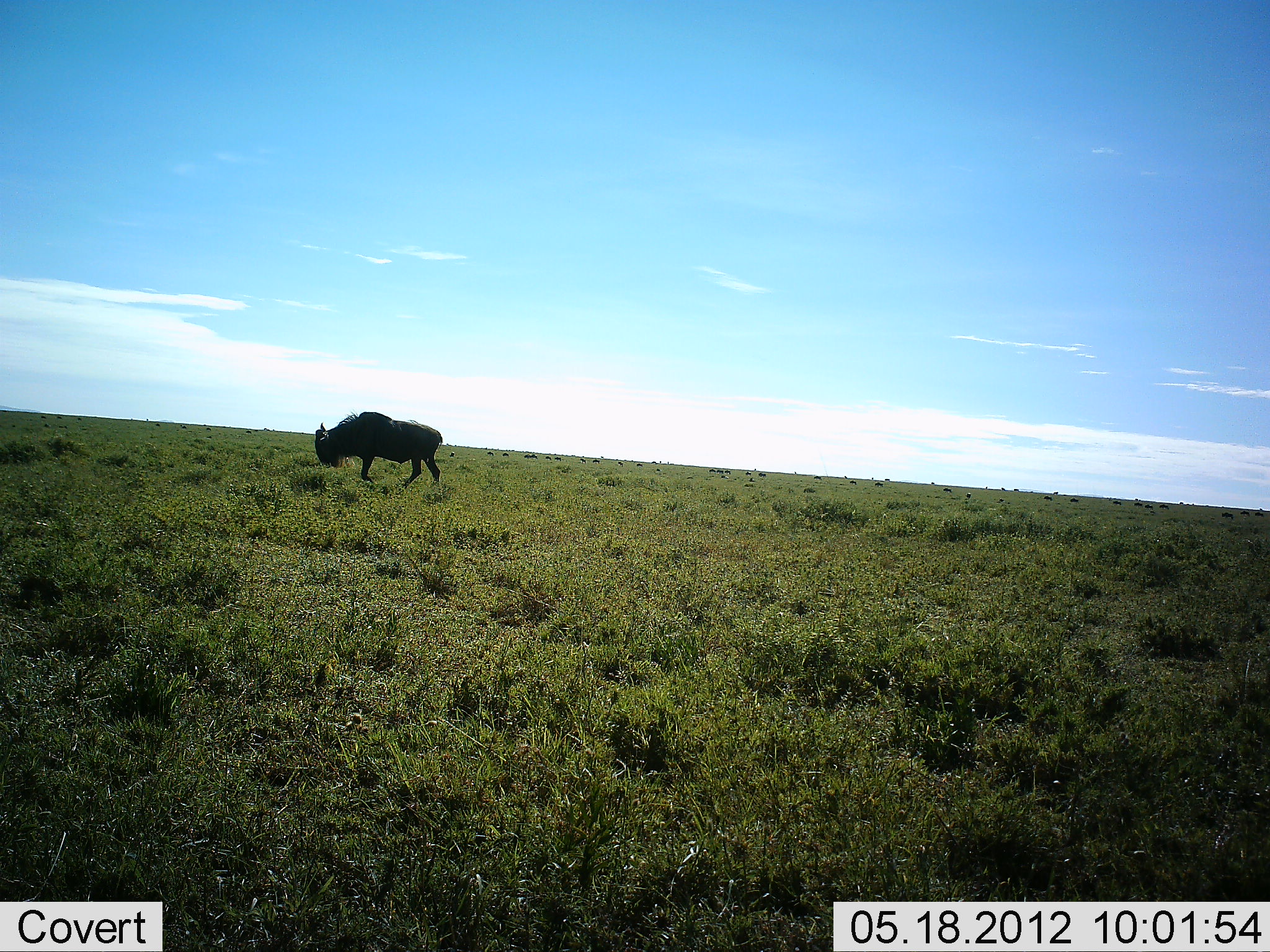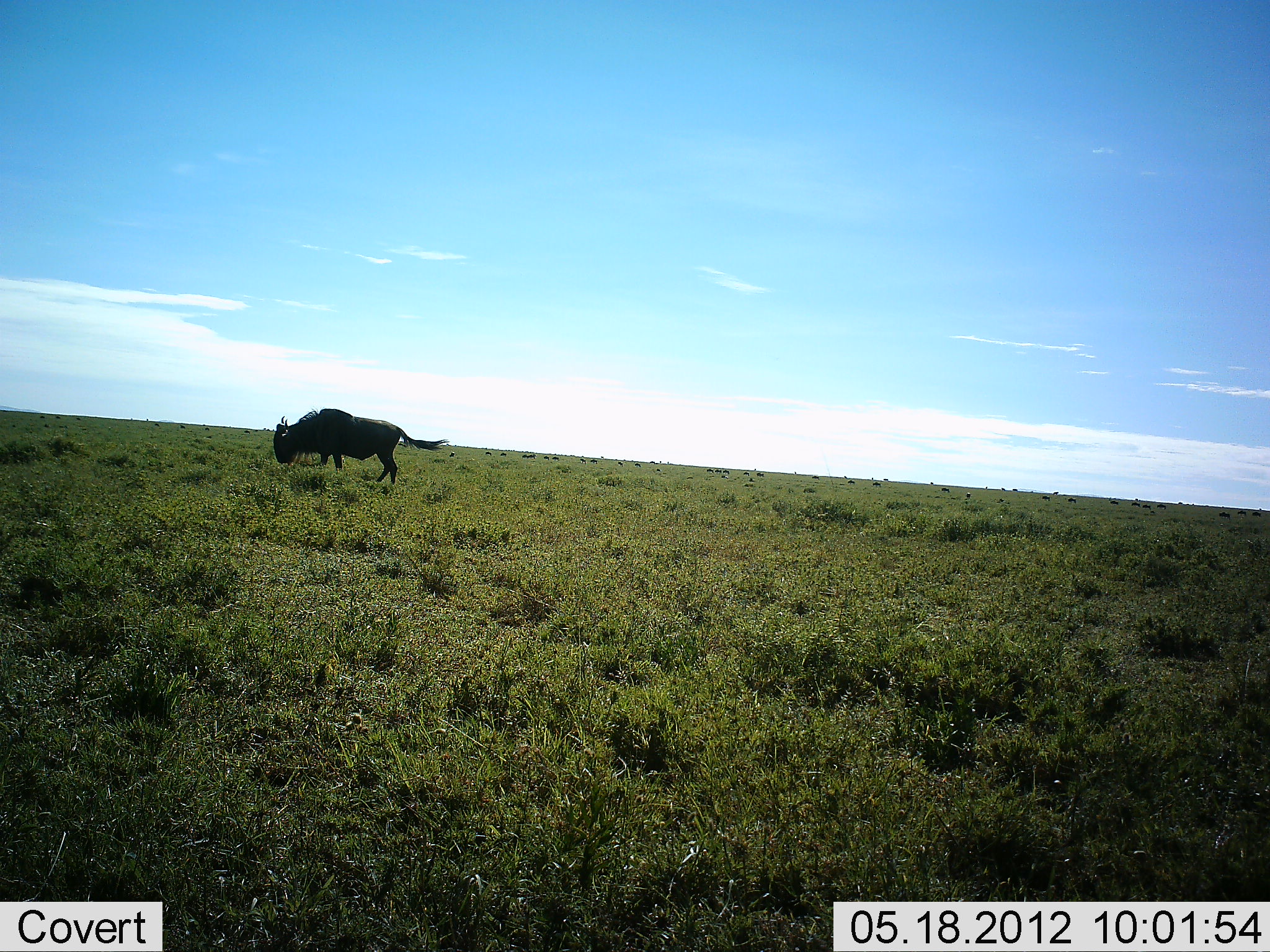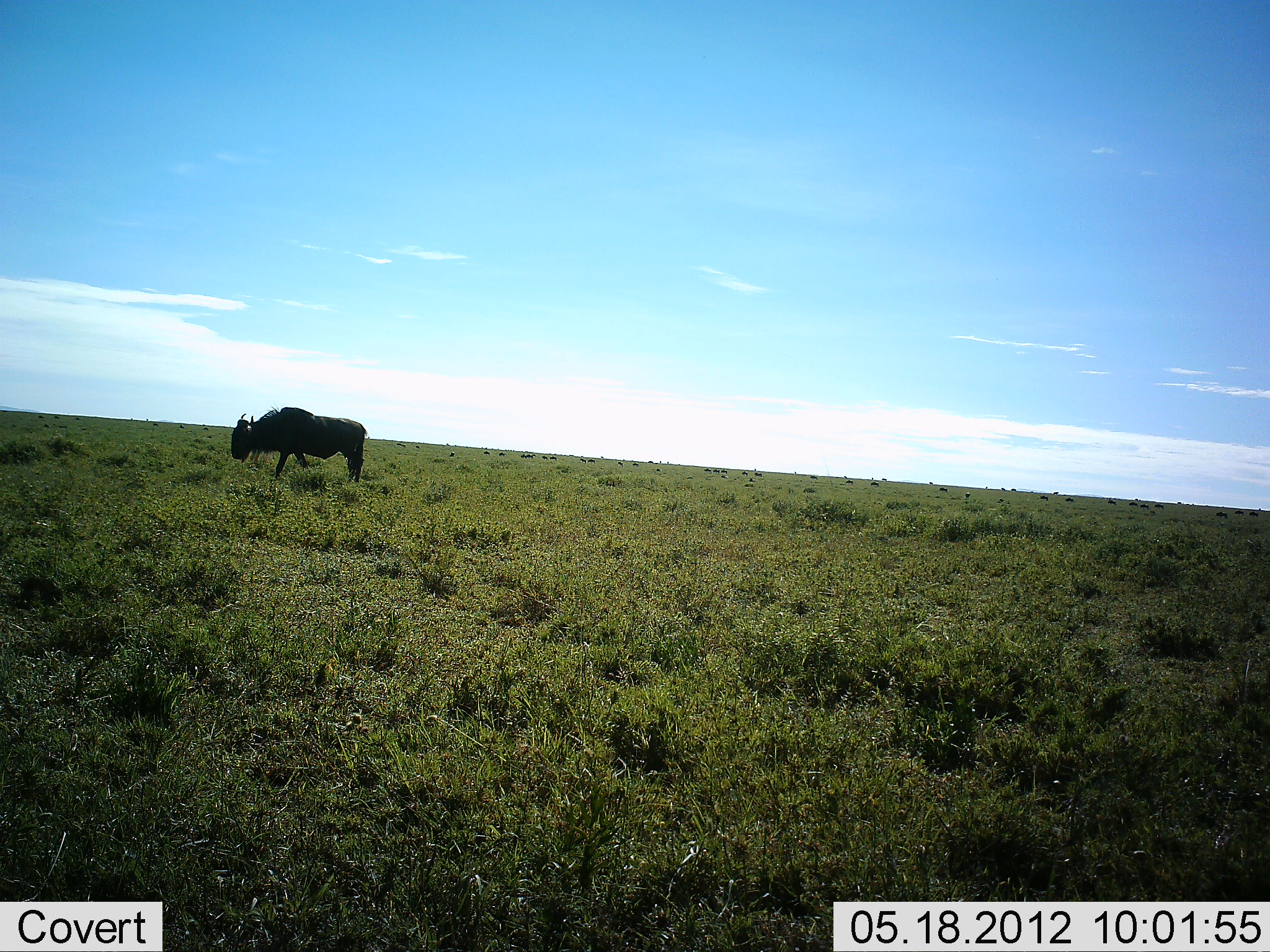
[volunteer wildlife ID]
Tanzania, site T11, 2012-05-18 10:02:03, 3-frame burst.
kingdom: Animalia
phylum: Chordata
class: Mammalia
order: Artiodactyla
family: Bovidae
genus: Connochaetes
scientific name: Connochaetes taurinus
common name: blue wildebeest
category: wildebeest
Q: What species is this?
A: Wildebeest (blue wildebeest) (Connochaetes taurinus).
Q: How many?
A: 1.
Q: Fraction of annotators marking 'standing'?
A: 10%.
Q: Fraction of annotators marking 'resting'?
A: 0%.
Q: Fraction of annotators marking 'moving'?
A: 70%.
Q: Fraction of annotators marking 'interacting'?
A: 0%.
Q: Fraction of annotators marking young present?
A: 0%.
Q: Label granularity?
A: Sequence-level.